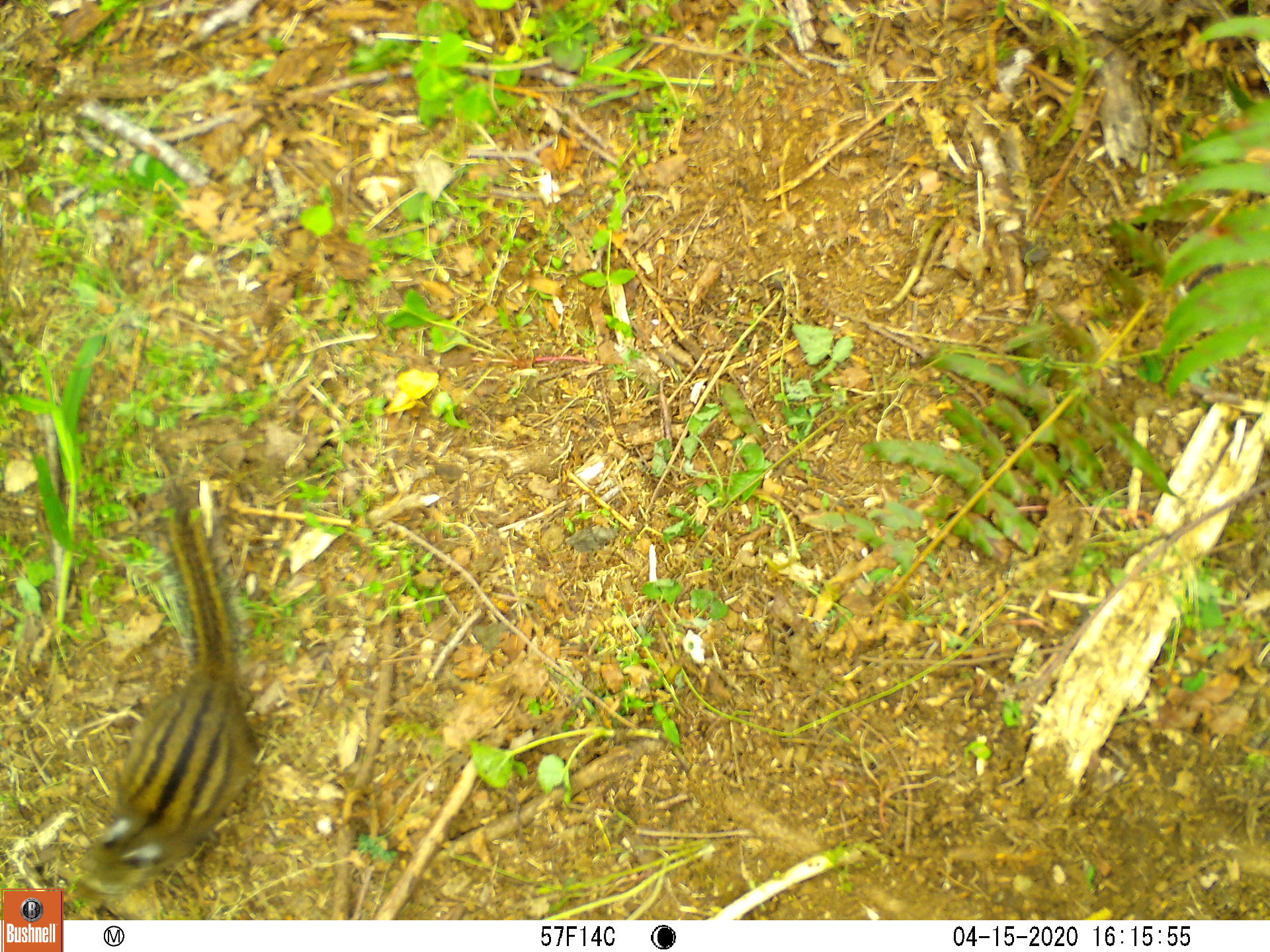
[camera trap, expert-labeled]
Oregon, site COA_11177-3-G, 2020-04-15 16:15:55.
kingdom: Animalia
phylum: Chordata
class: Mammalia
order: Rodentia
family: Sciuridae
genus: Neotamias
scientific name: Neotamias townsendii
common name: townsend's chipmunk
Townsend's chipmunk (Neotamias townsendii).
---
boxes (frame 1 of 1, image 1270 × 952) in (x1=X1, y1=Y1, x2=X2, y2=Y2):
townsend's chipmunk: (x1=71, y1=478, x2=270, y2=903)